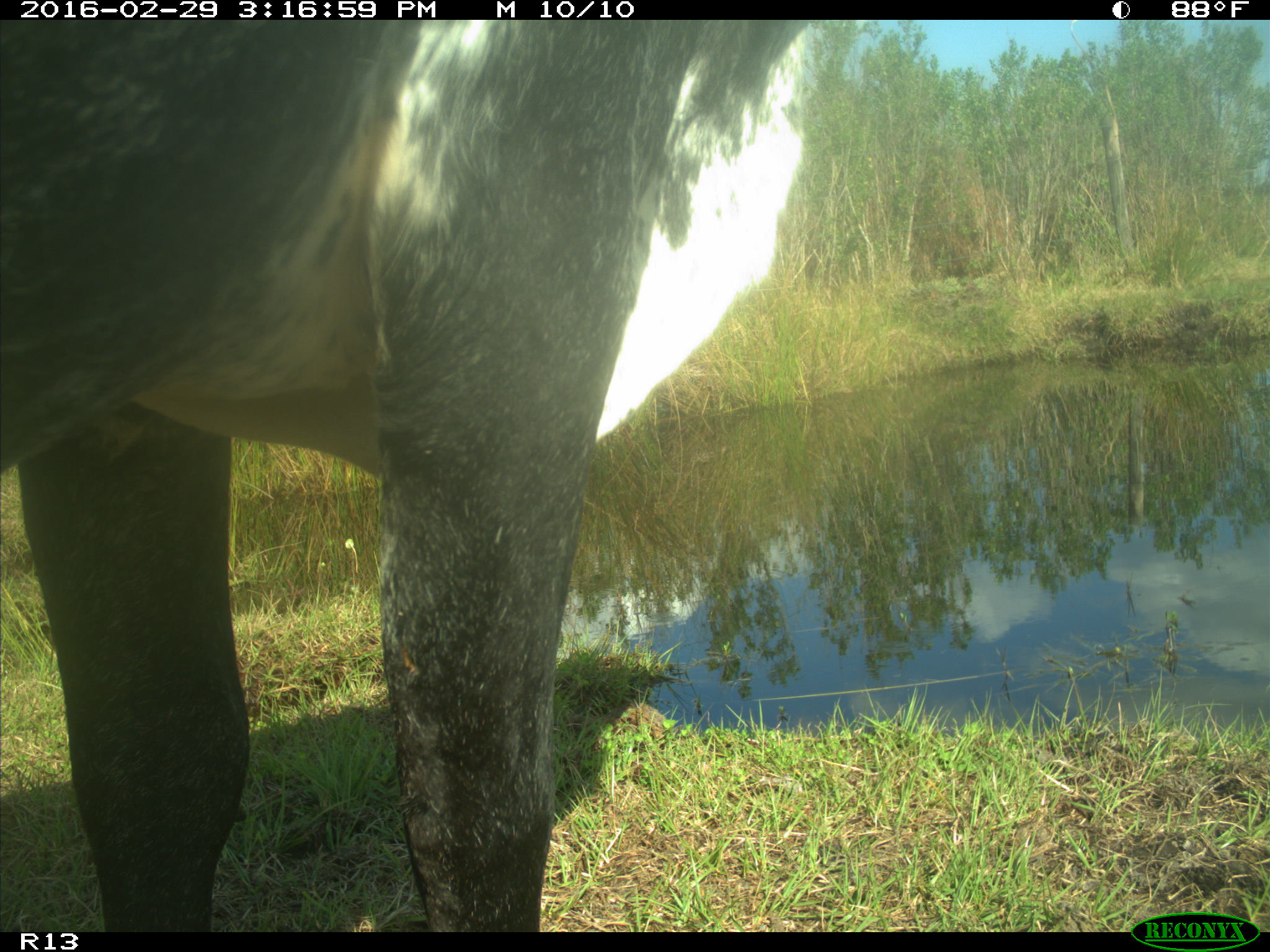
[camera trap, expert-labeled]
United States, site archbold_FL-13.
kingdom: Animalia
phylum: Chordata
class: Mammalia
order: Artiodactyla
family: Bovidae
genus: Bos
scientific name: Bos taurus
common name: domestic cow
Bos taurus (domestic cow).